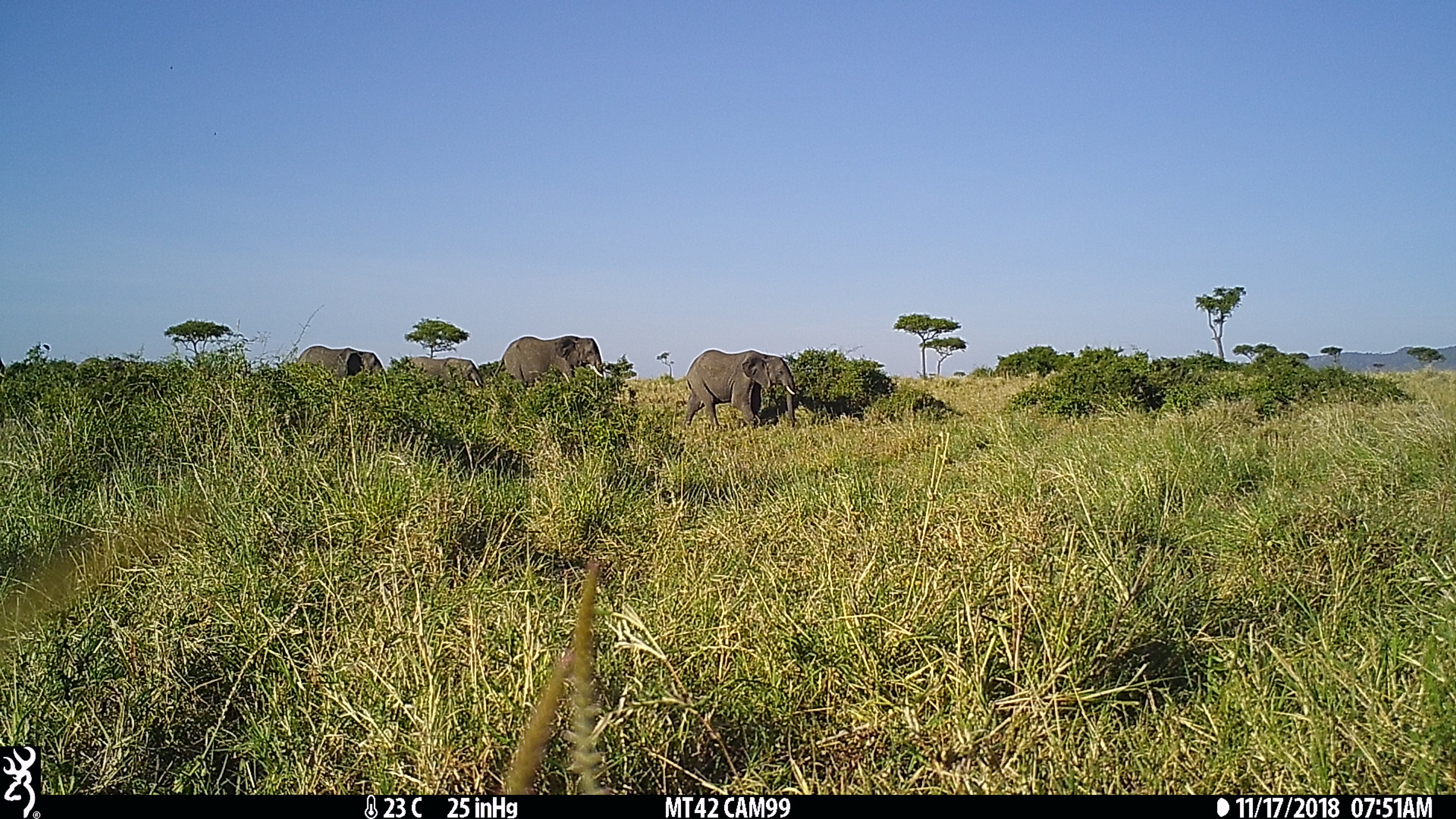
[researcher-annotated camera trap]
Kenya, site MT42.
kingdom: Animalia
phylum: Chordata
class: Mammalia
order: Proboscidea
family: Elephantidae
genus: Loxodonta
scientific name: Loxodonta africana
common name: elephant